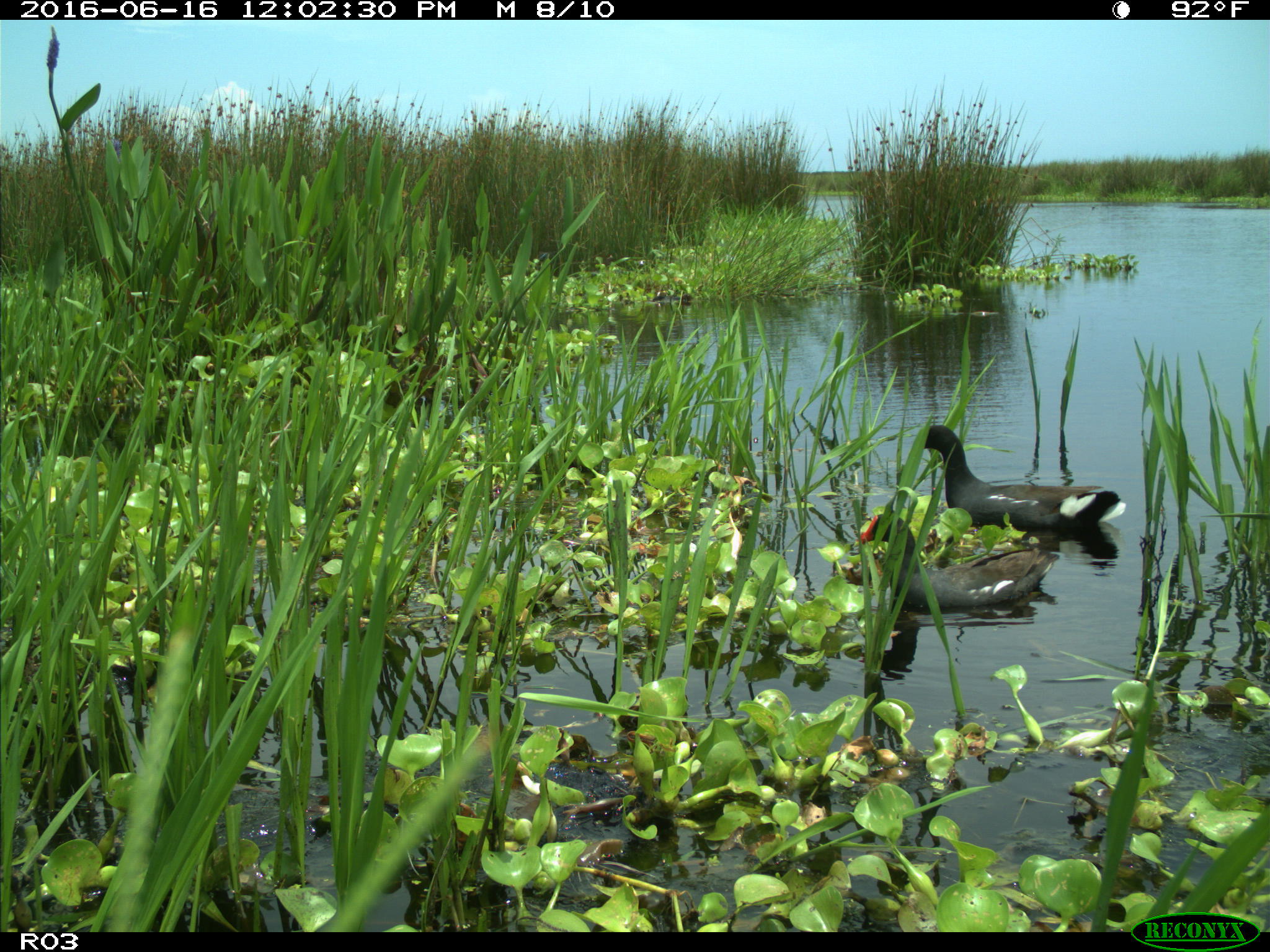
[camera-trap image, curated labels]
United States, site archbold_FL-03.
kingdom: Animalia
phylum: Chordata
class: Aves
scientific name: Aves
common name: birds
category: unidentified bird